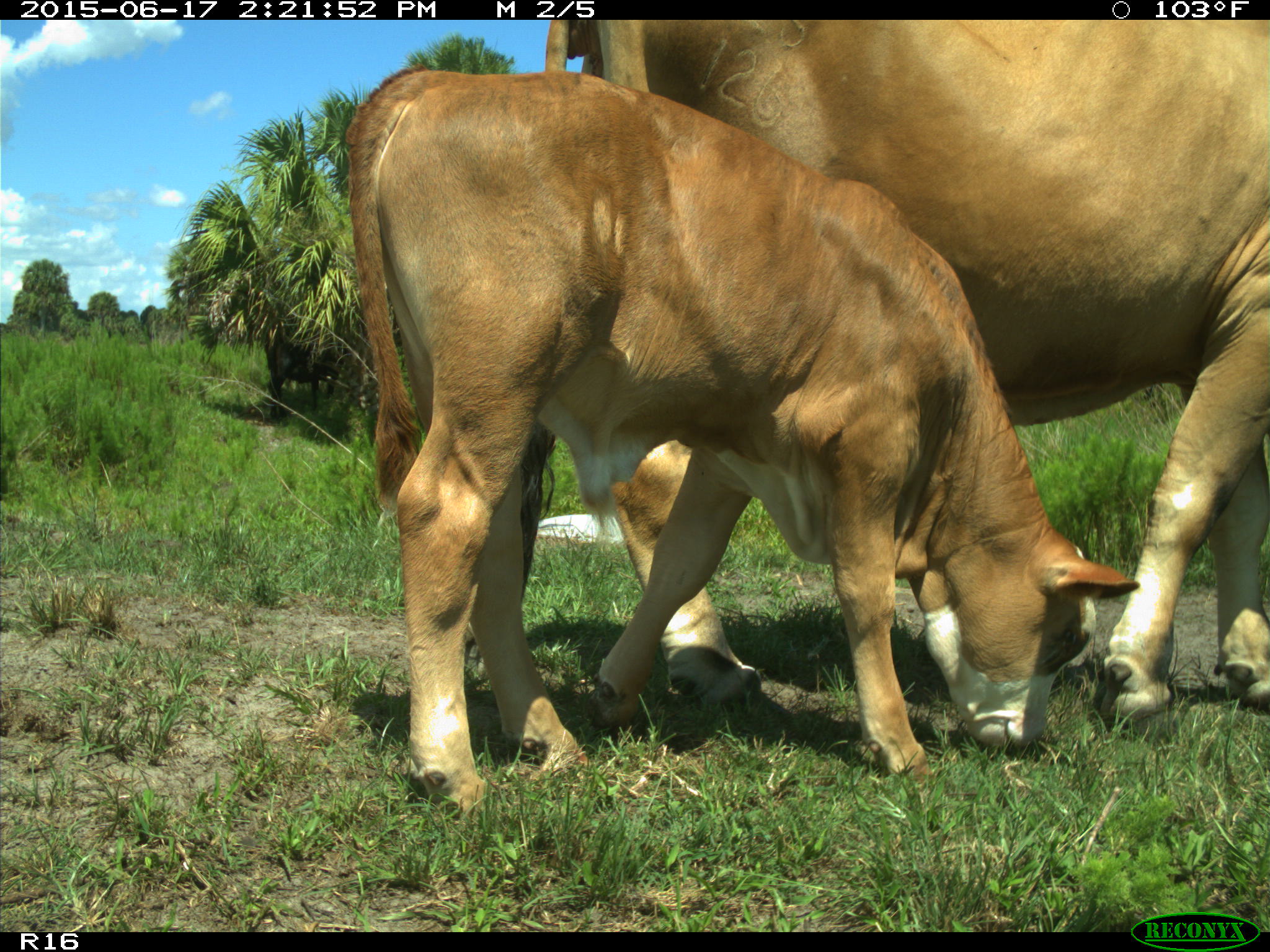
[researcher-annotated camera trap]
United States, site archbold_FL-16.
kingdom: Animalia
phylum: Chordata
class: Mammalia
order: Artiodactyla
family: Bovidae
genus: Bos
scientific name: Bos taurus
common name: domestic cow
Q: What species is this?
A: Bos taurus (domestic cow).